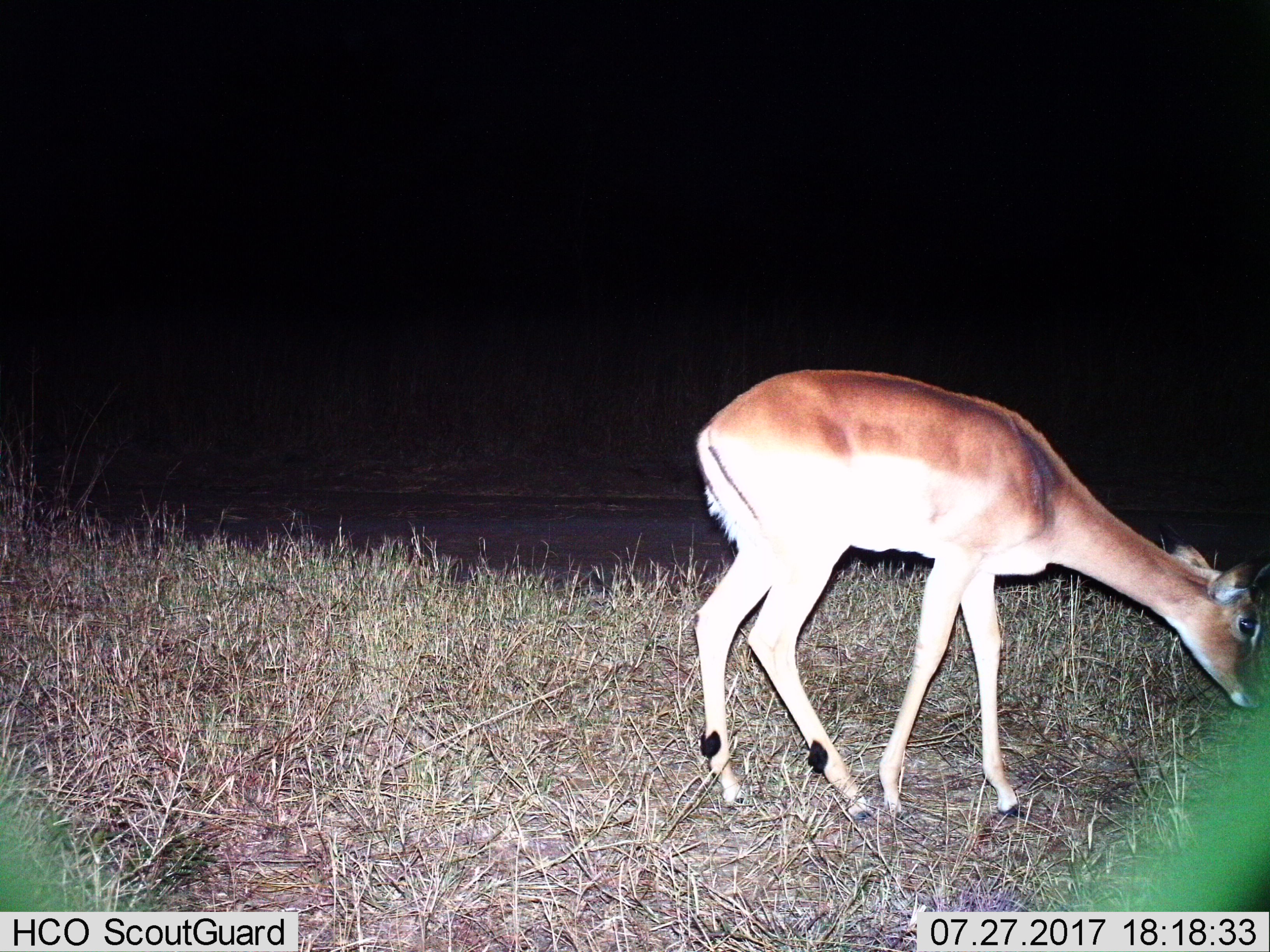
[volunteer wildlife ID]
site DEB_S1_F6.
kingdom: Animalia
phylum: Chordata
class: Mammalia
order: Artiodactyla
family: Bovidae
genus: Aepyceros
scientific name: Aepyceros melampus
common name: impala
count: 1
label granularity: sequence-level